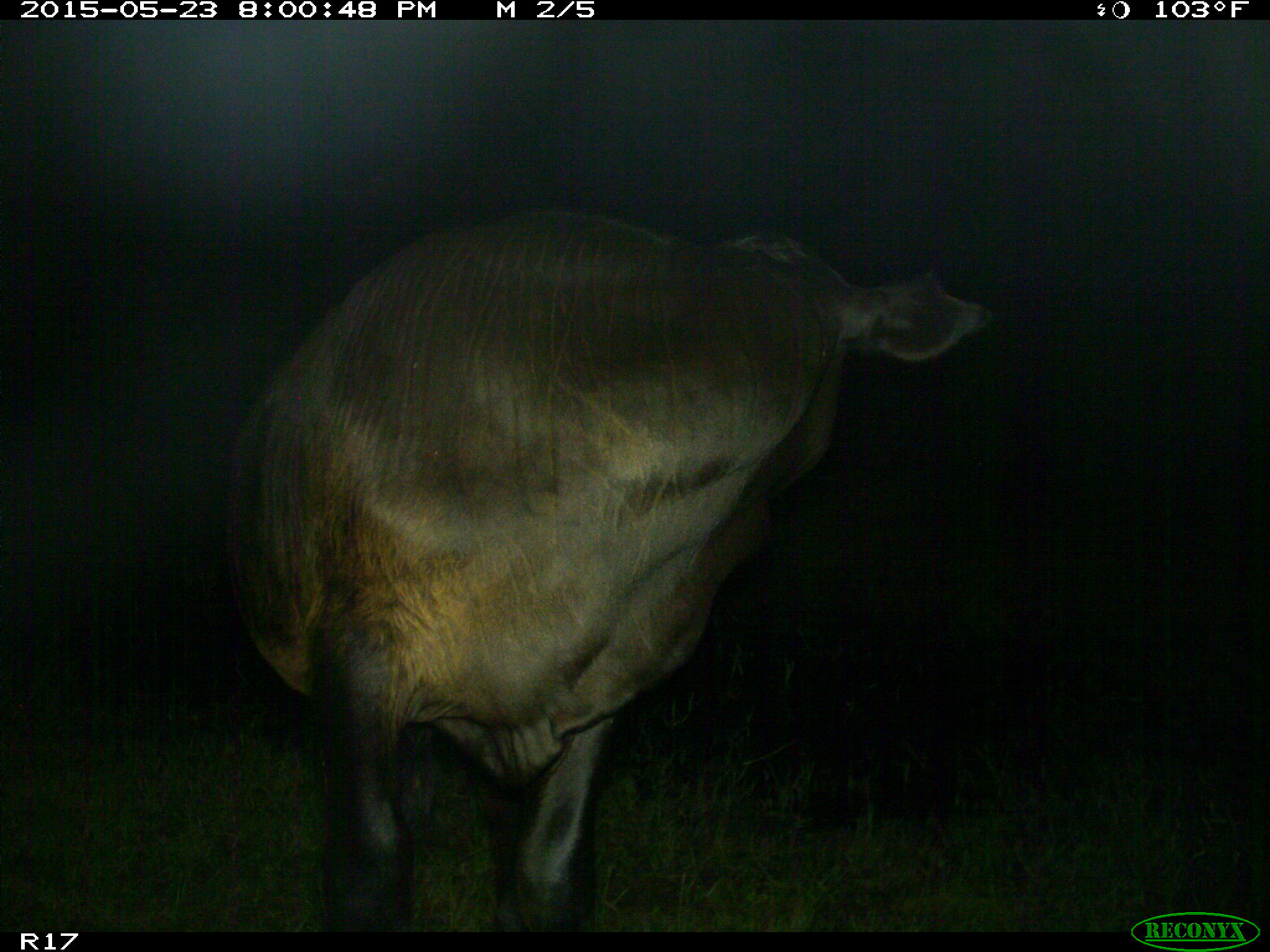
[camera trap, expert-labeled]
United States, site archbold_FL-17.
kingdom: Animalia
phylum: Chordata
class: Mammalia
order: Artiodactyla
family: Bovidae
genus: Bos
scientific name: Bos taurus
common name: domestic cow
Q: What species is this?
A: Bos taurus (domestic cow).